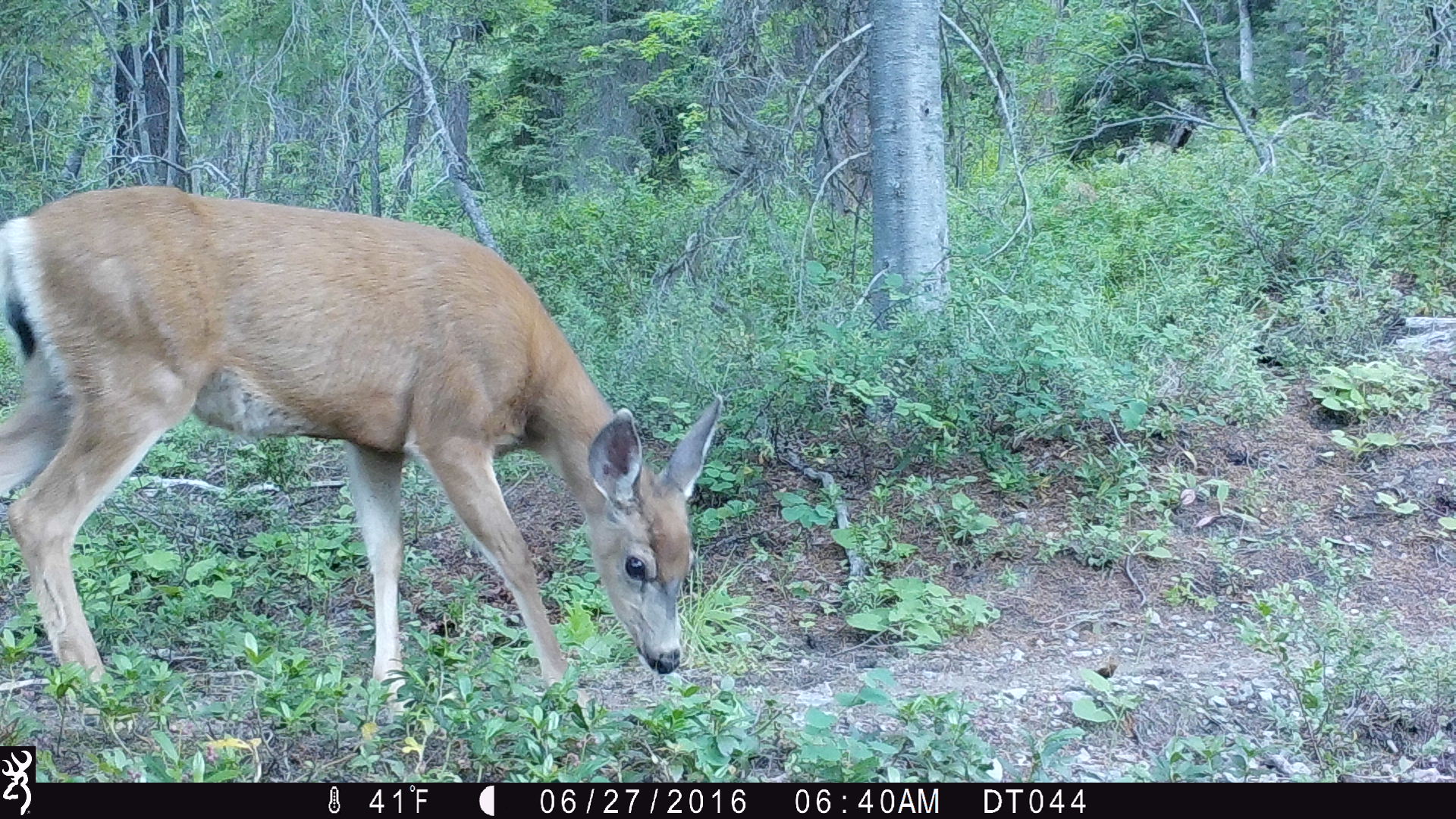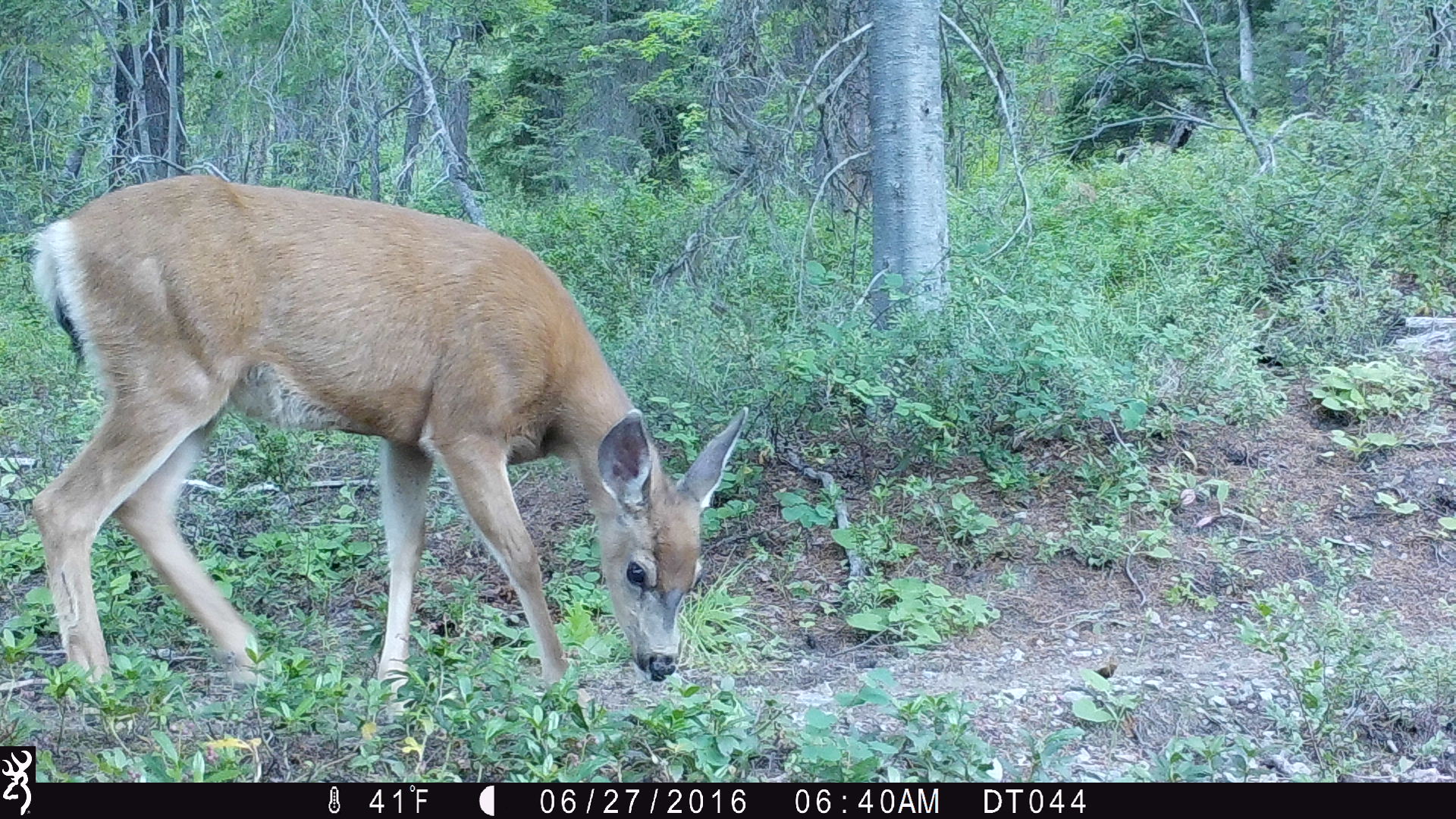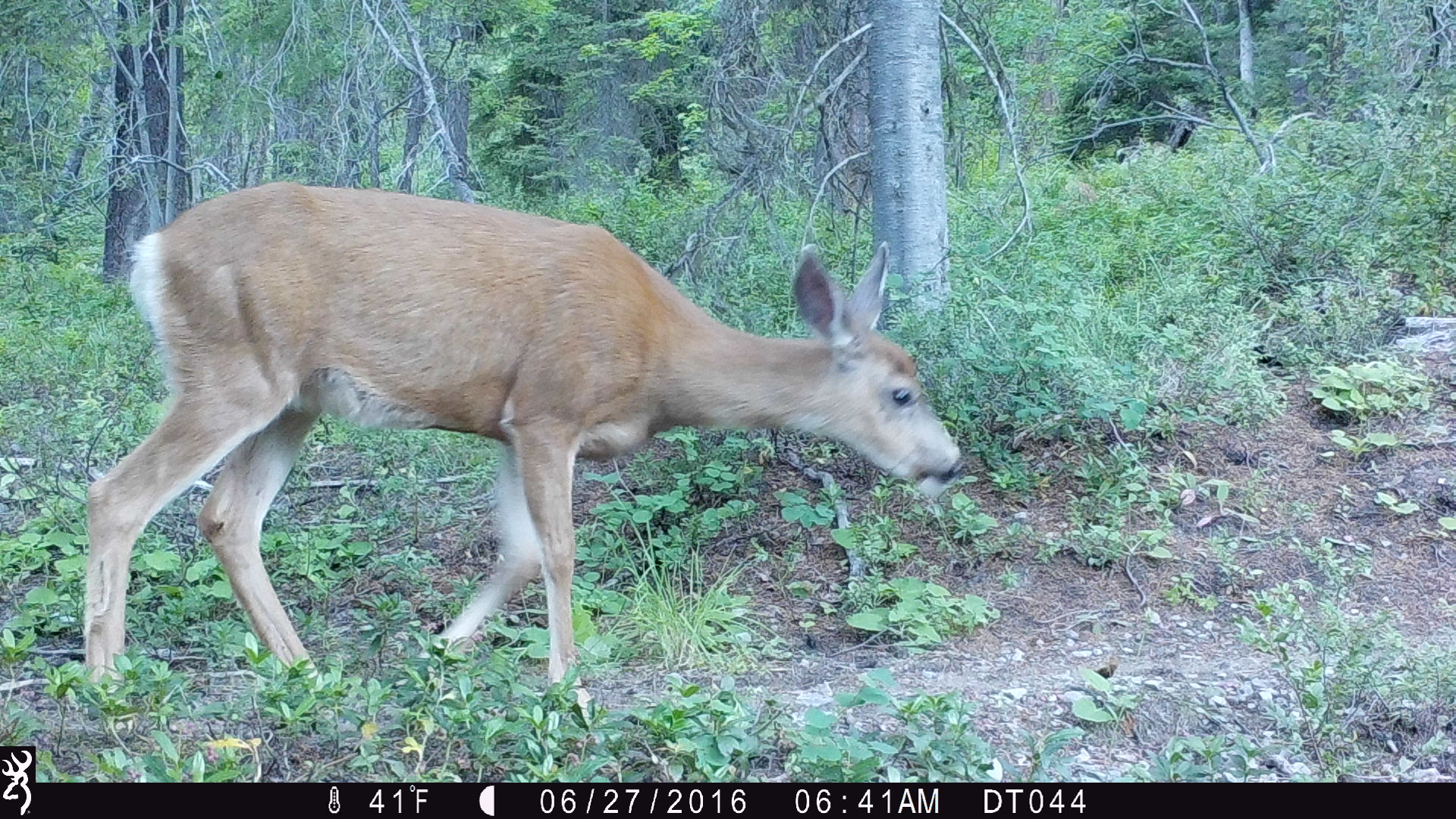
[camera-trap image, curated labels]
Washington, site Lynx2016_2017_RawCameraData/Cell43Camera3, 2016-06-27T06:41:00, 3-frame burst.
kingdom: Animalia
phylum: Chordata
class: Mammalia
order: Artiodactyla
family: Cervidae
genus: Odocoileus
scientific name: Odocoileus hemionus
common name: mule deer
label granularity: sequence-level